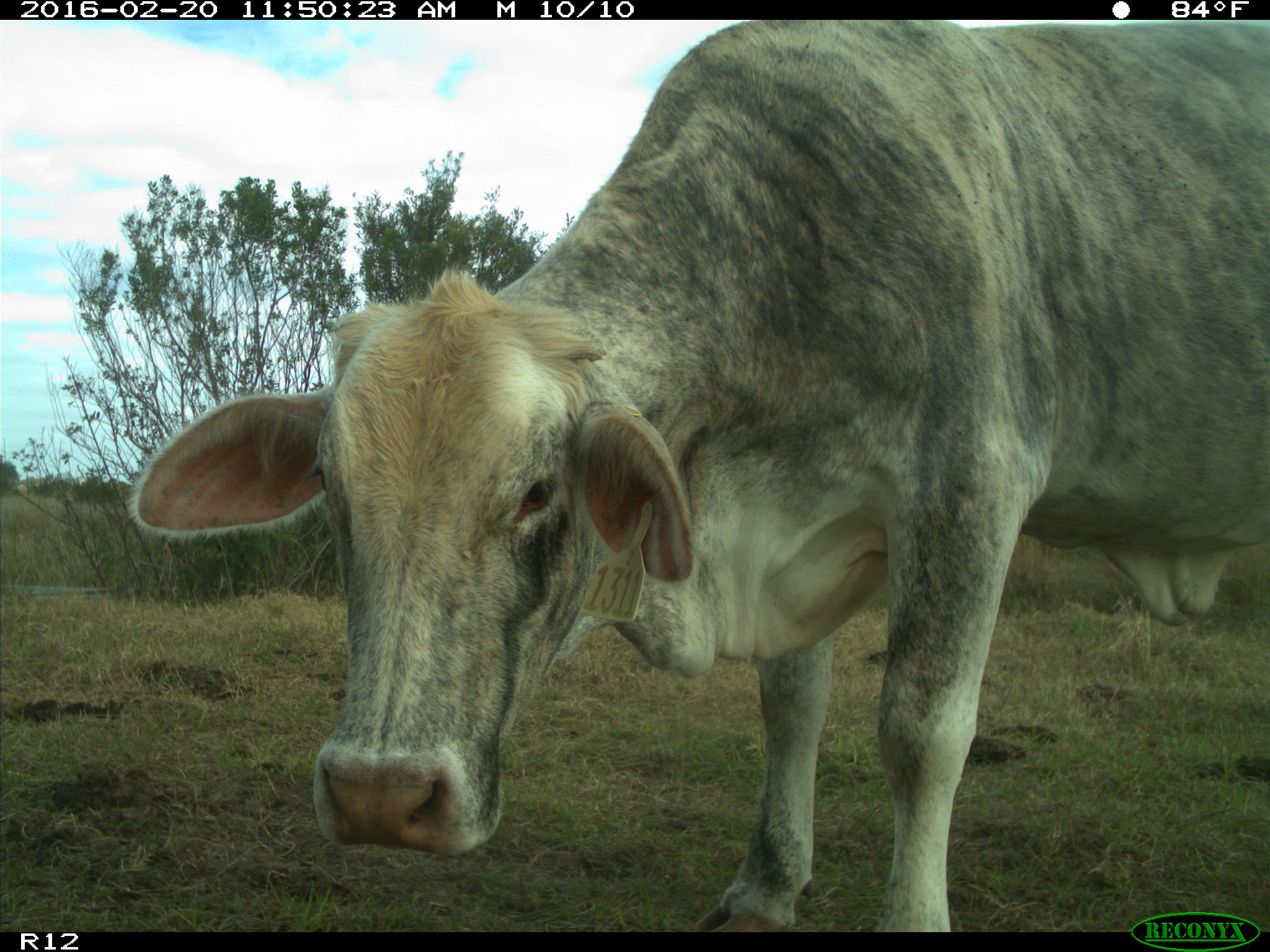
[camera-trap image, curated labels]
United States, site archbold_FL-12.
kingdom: Animalia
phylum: Chordata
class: Mammalia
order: Artiodactyla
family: Bovidae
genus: Bos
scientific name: Bos taurus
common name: domestic cow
Bos taurus (domestic cow).